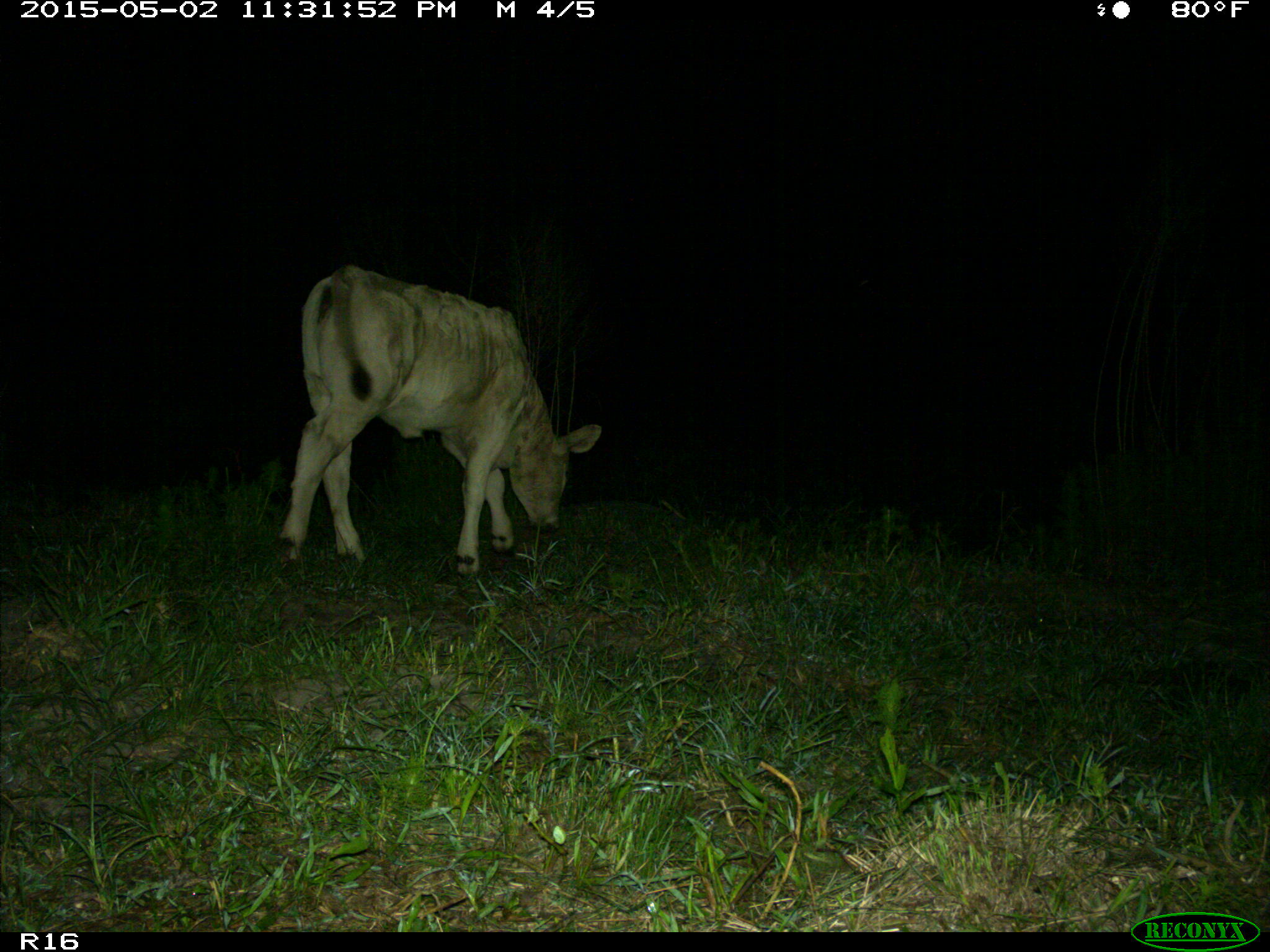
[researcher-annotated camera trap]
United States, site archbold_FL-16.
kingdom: Animalia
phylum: Chordata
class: Mammalia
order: Artiodactyla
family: Bovidae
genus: Bos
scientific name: Bos taurus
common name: domestic cow